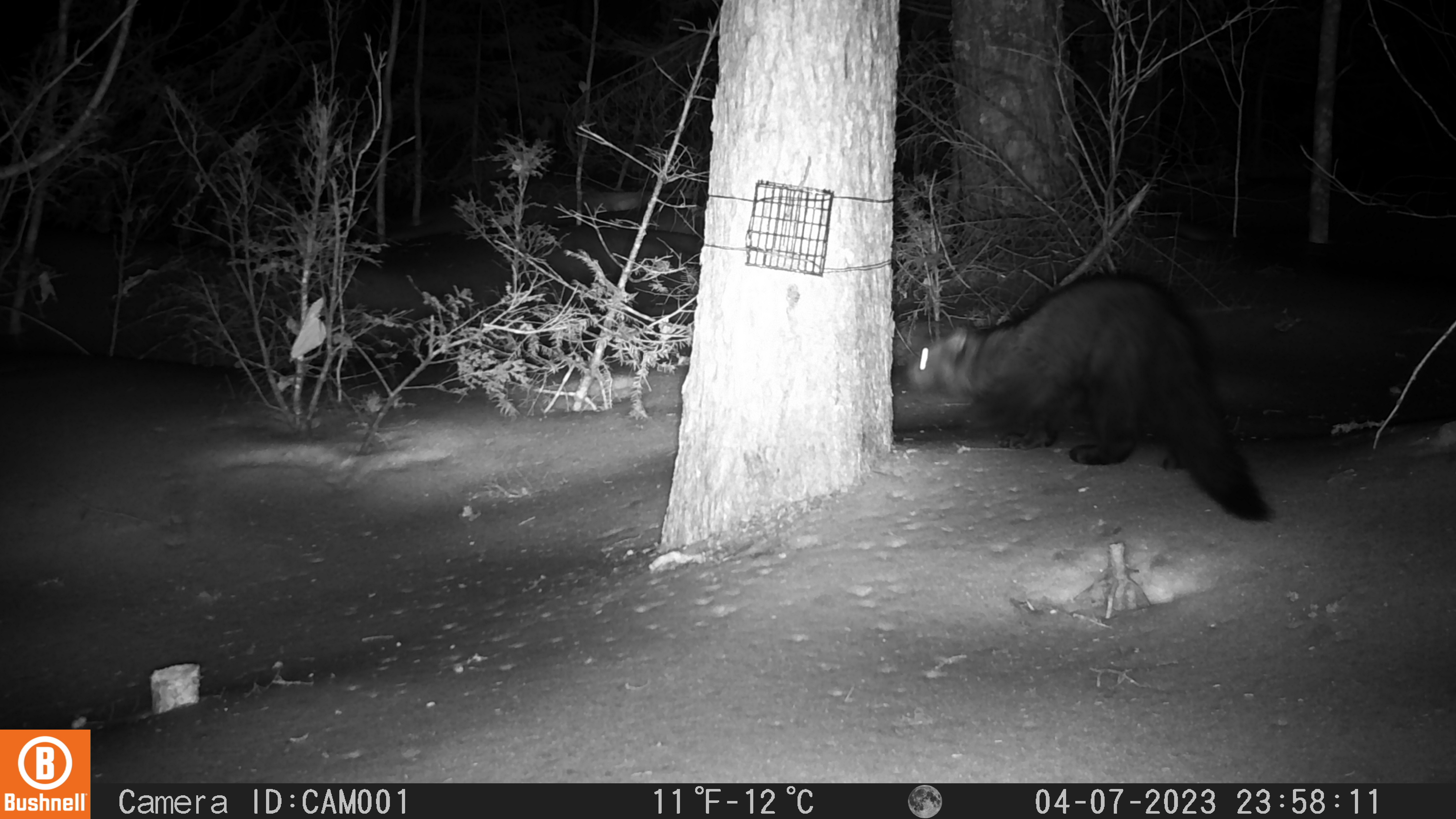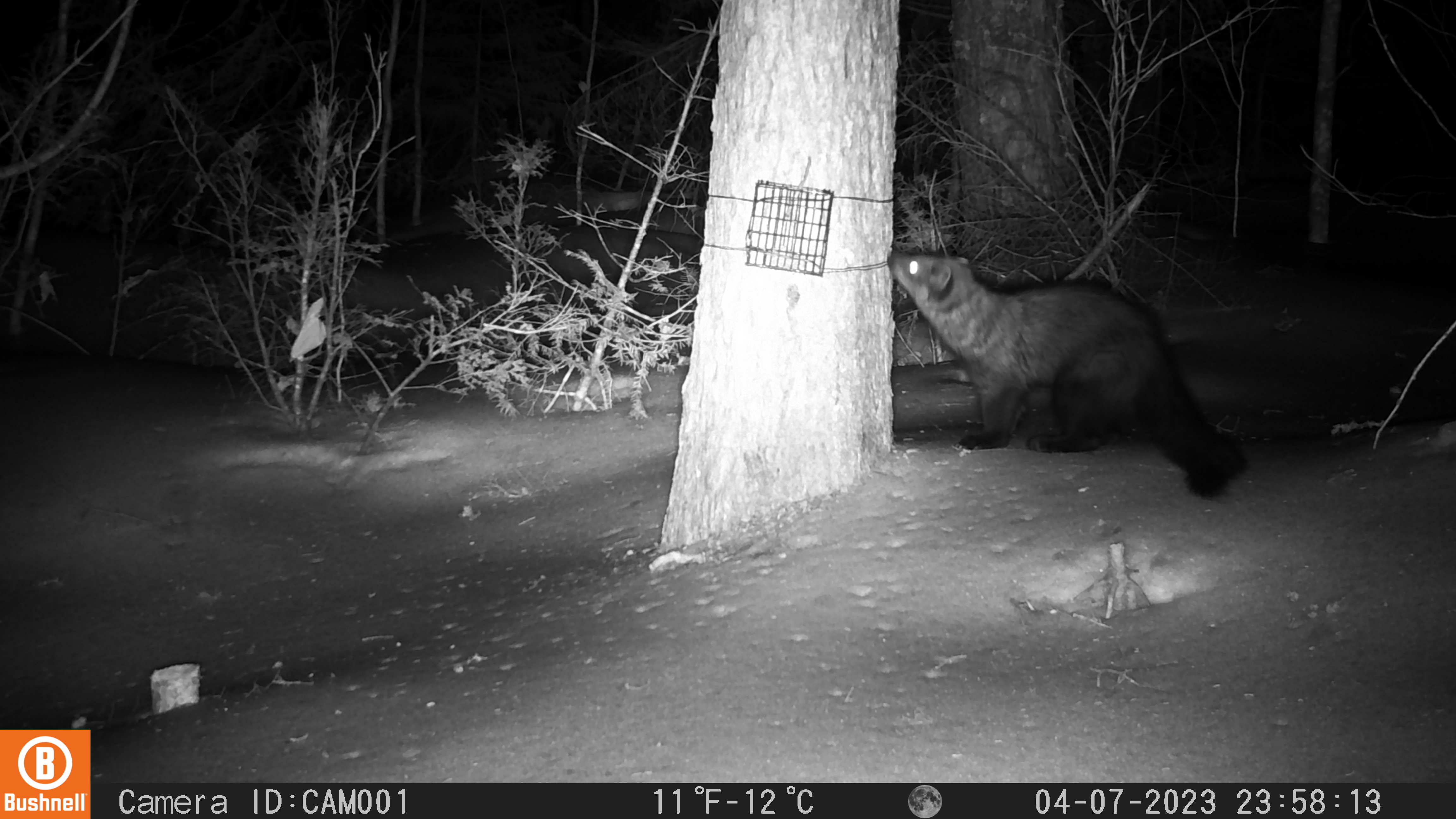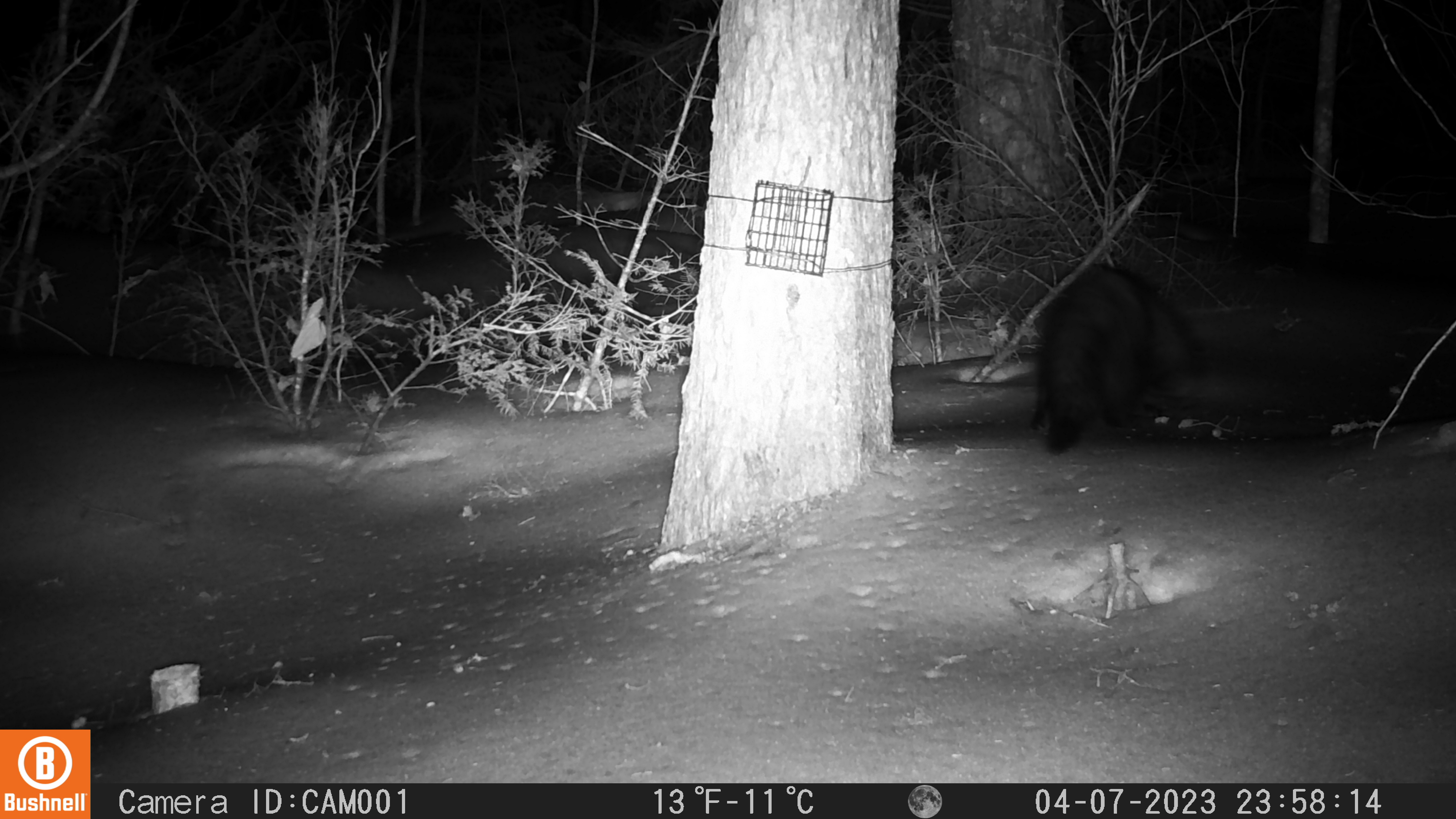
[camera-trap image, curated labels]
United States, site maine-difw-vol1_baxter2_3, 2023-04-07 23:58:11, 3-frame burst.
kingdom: Animalia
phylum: Chordata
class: Mammalia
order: Carnivora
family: Mustelidae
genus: Pekania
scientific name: Pekania pennanti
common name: fisher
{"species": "fisher (Pekania pennanti)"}